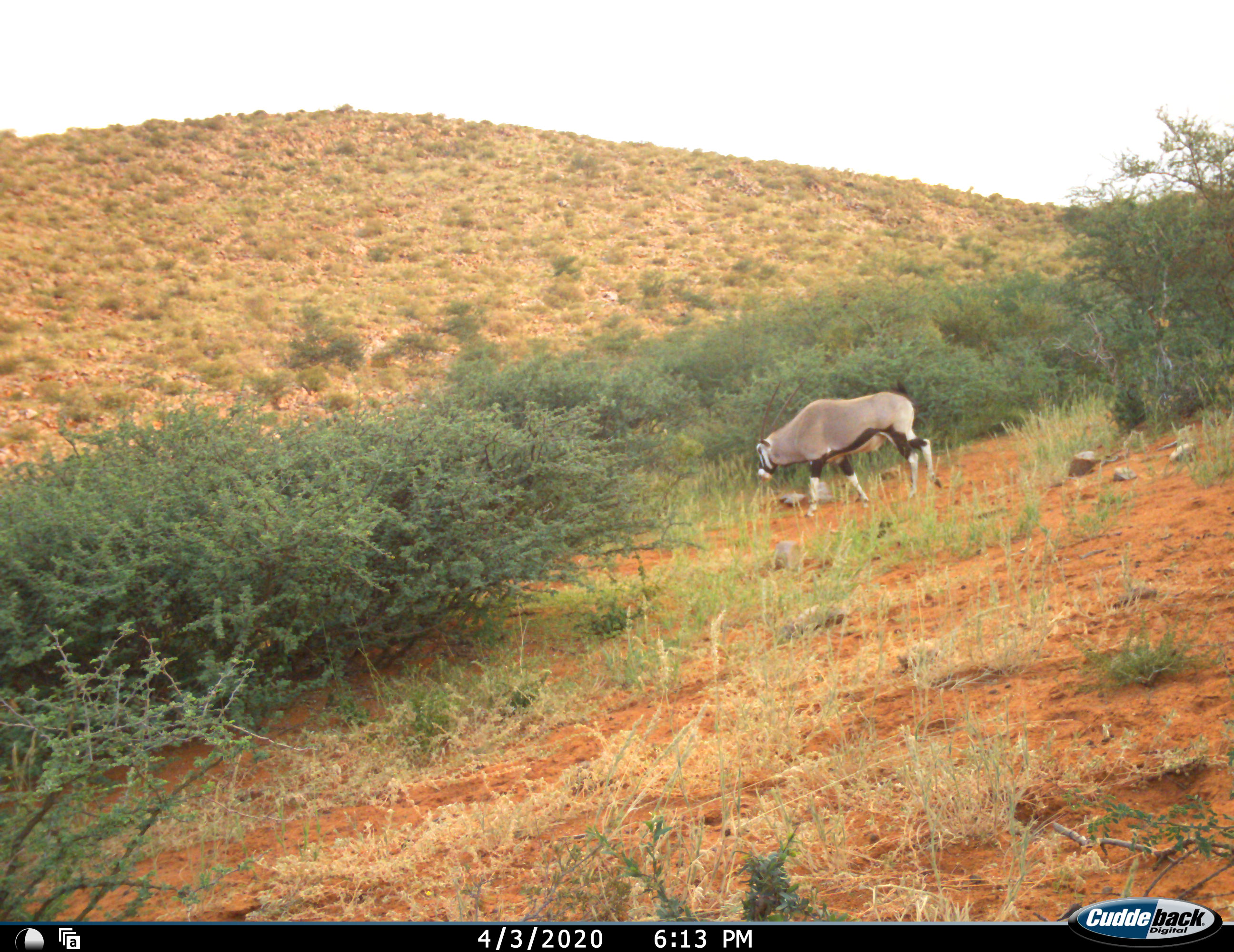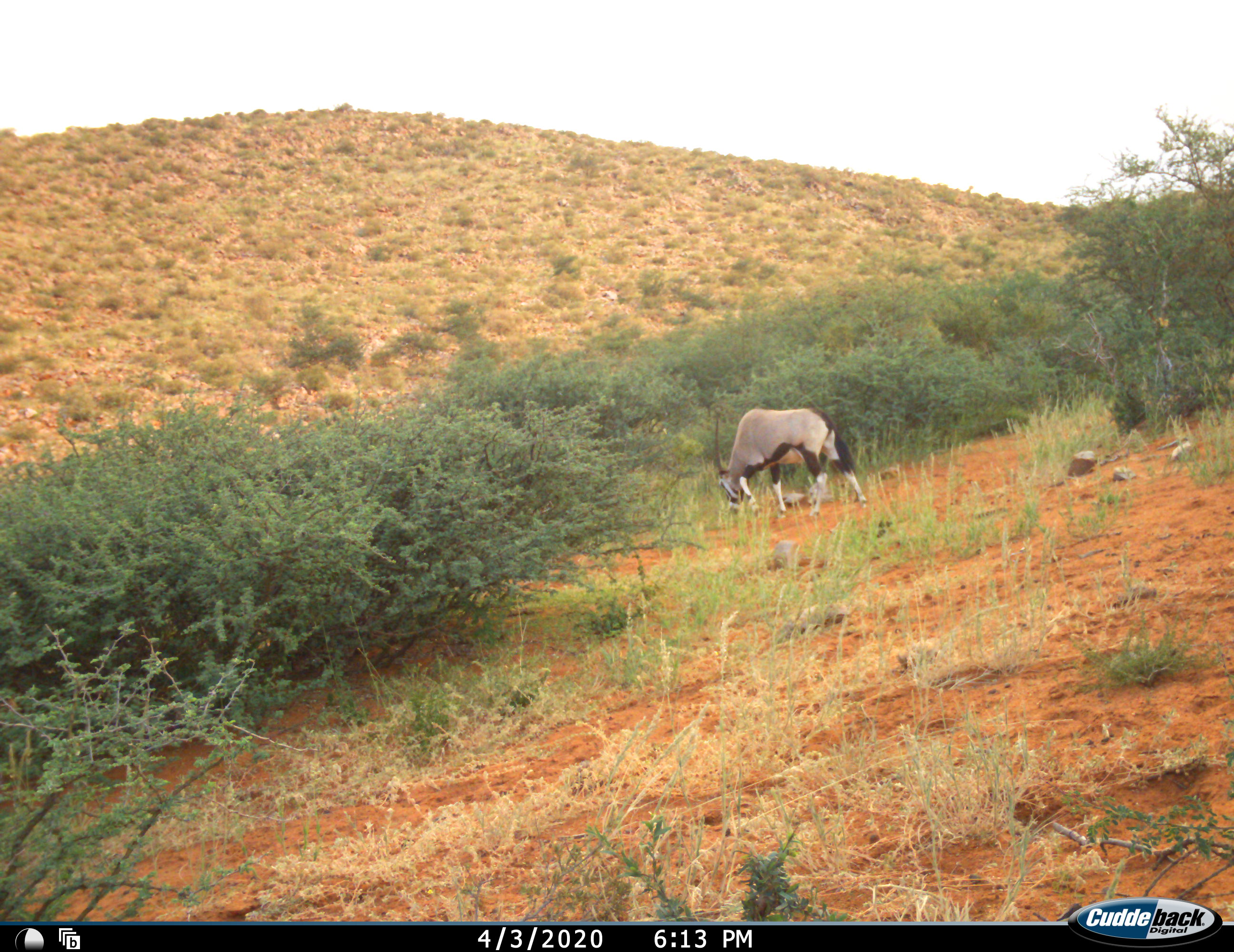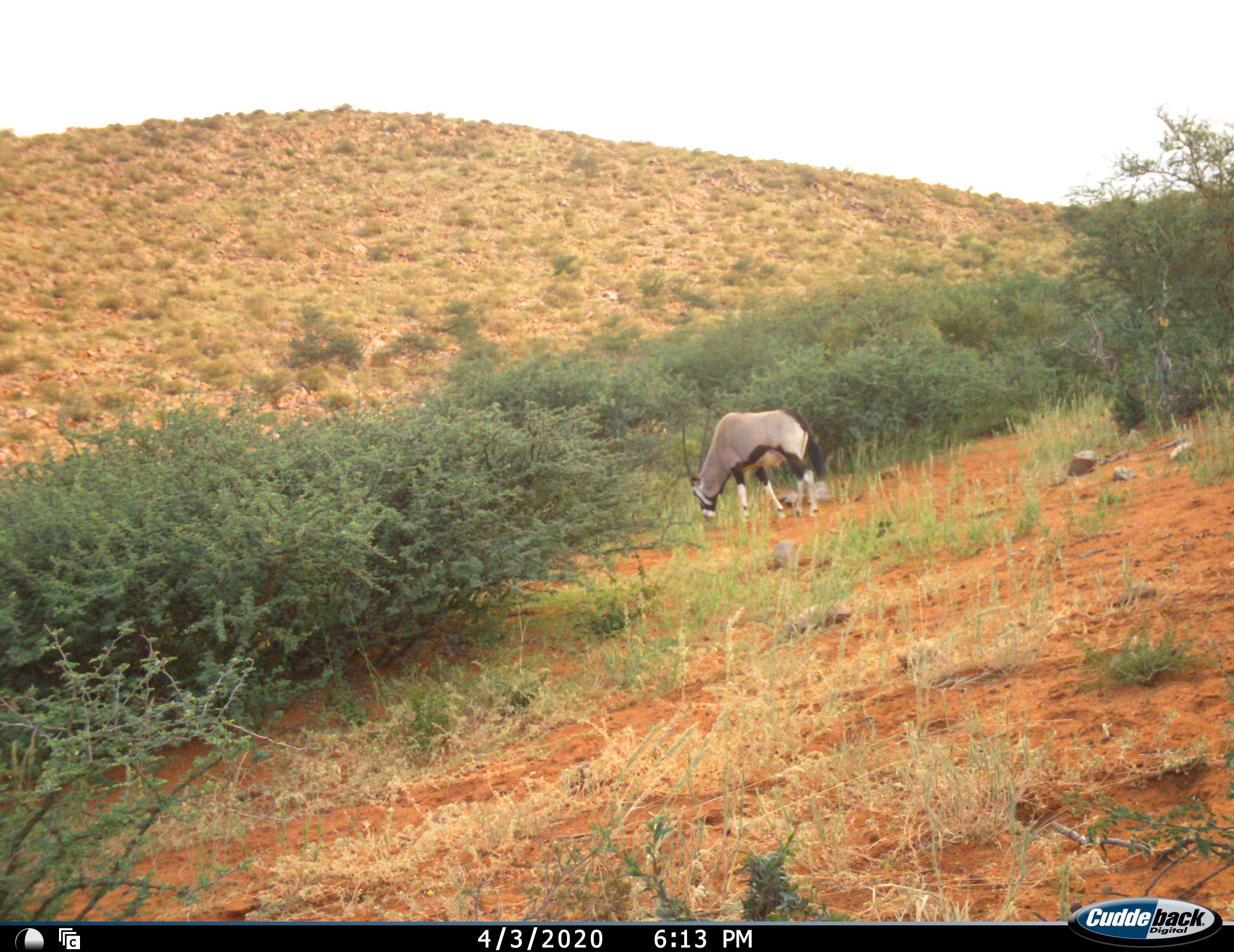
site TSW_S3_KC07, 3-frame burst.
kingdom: Animalia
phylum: Chordata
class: Mammalia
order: Artiodactyla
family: Bovidae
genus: Oryx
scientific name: Oryx gazella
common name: gemsbok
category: oryx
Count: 1.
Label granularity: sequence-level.